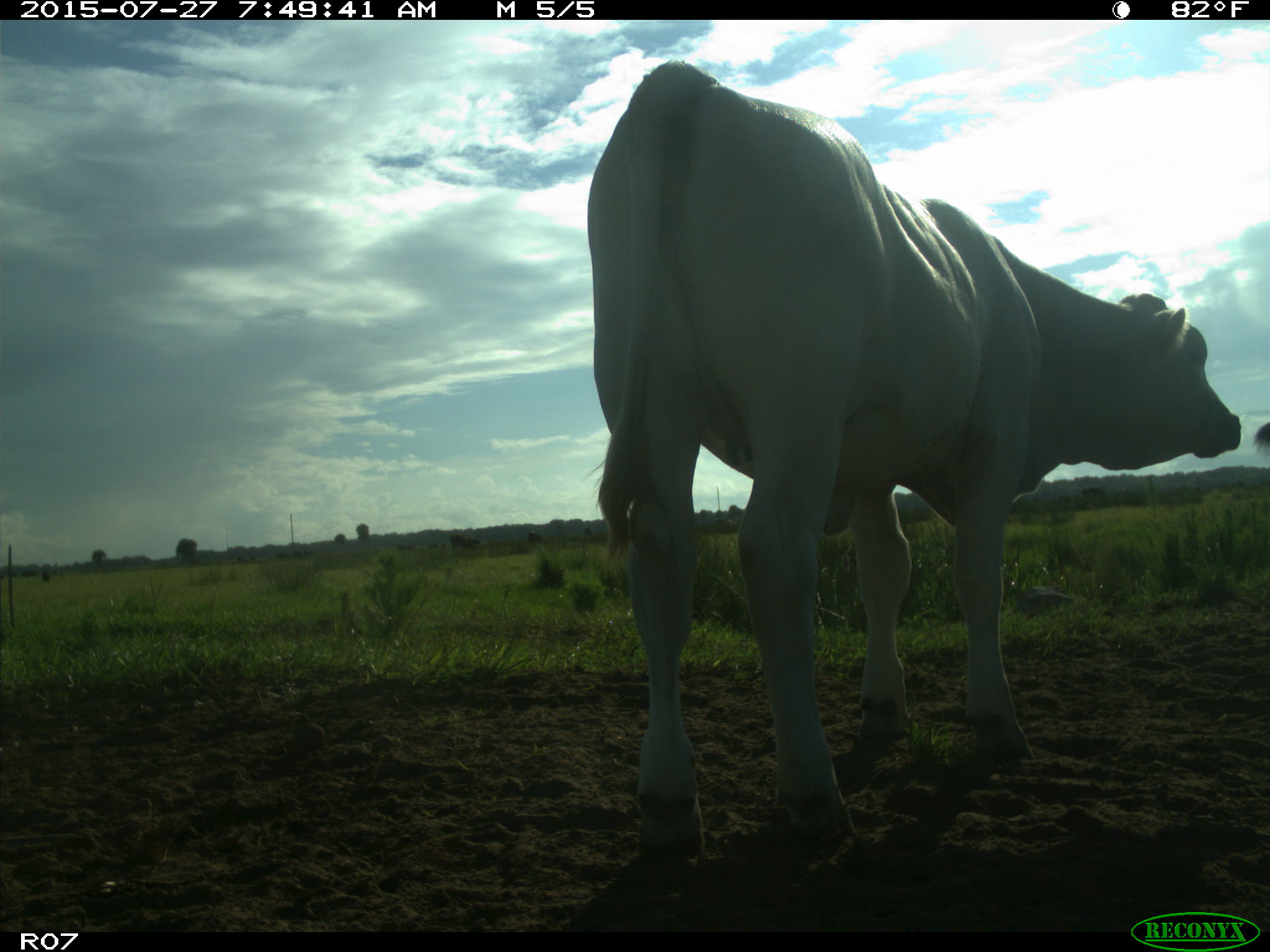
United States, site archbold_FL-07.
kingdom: Animalia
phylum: Chordata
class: Mammalia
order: Artiodactyla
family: Bovidae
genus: Bos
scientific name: Bos taurus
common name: domestic cow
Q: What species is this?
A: Bos taurus (domestic cow).